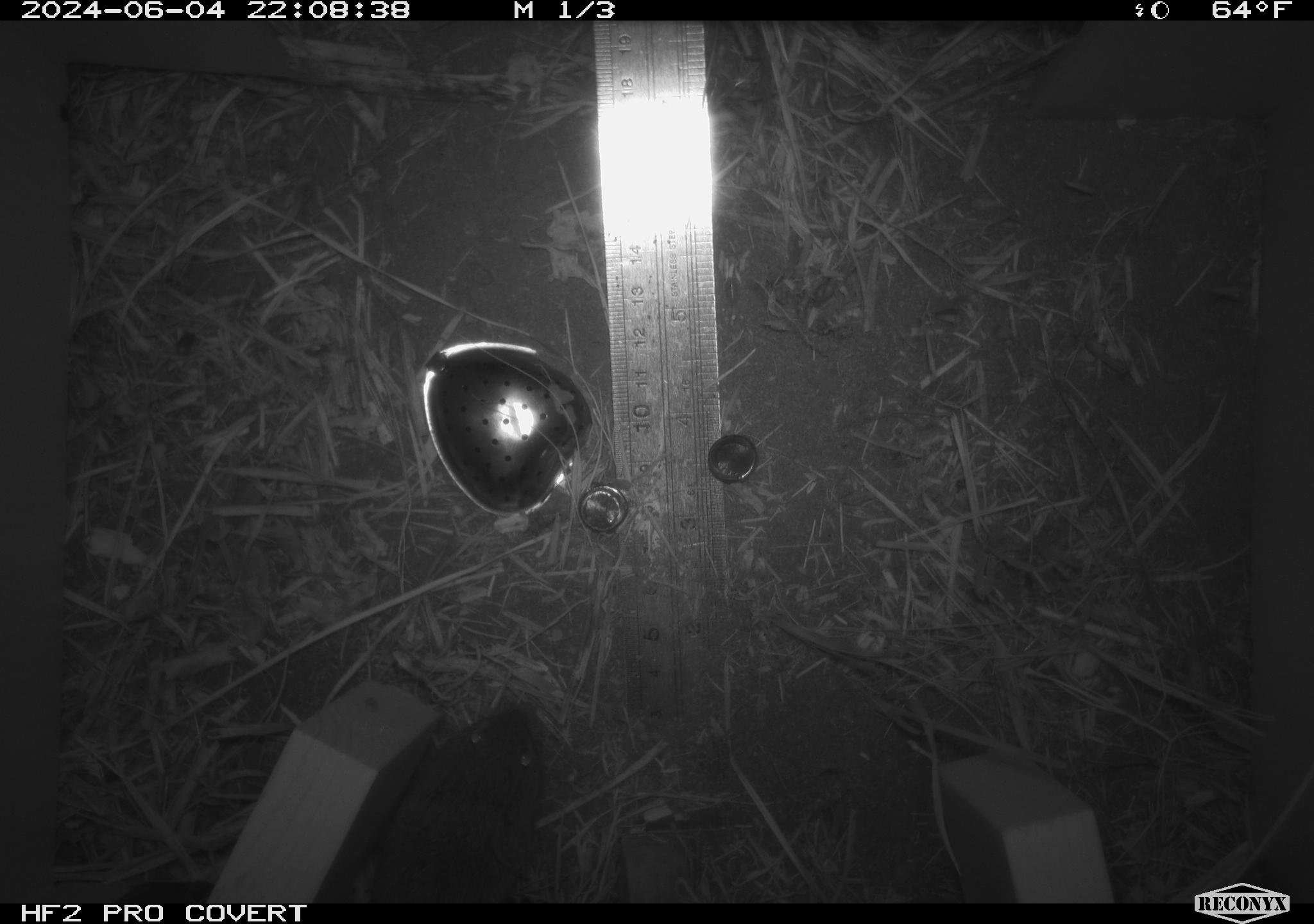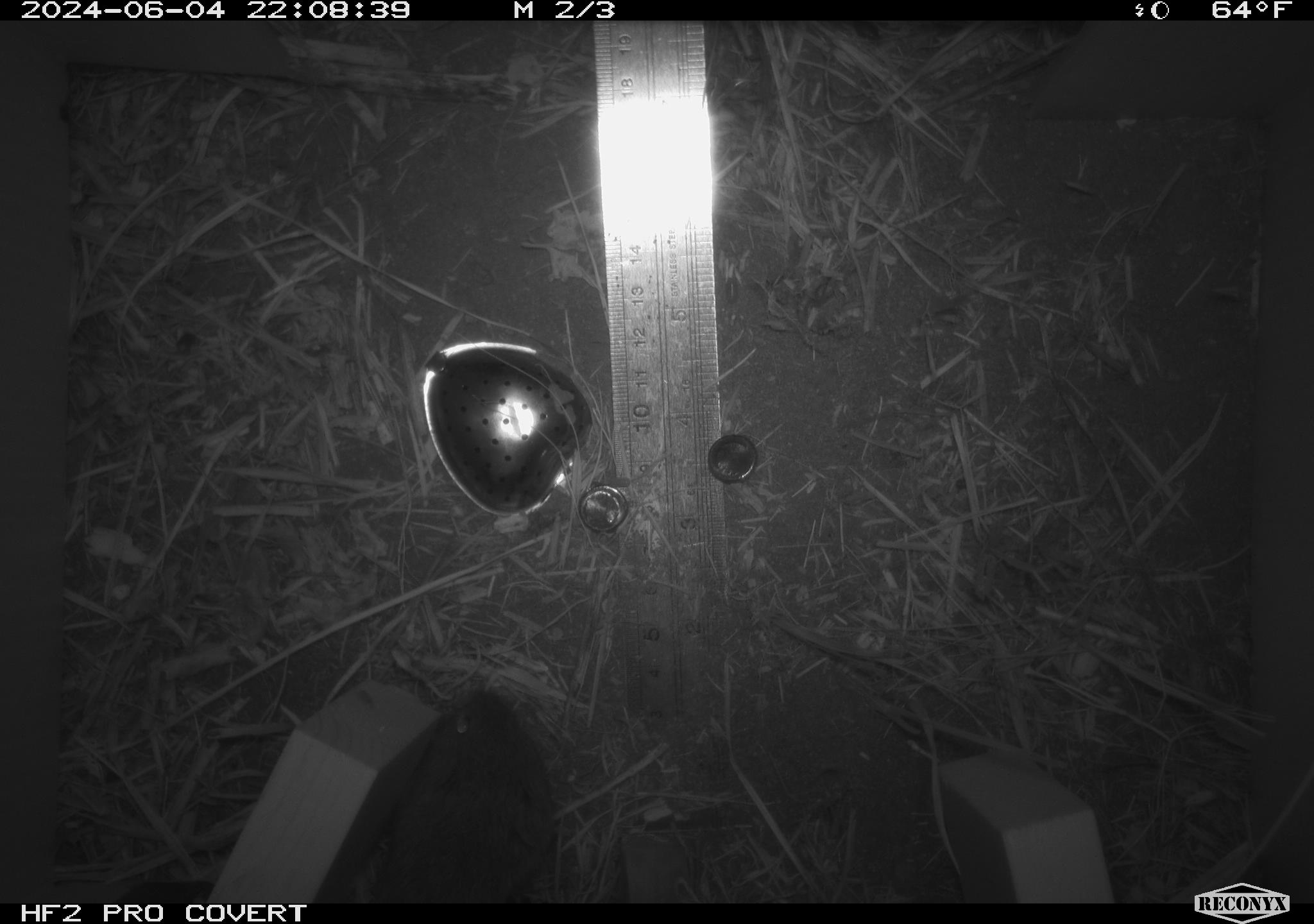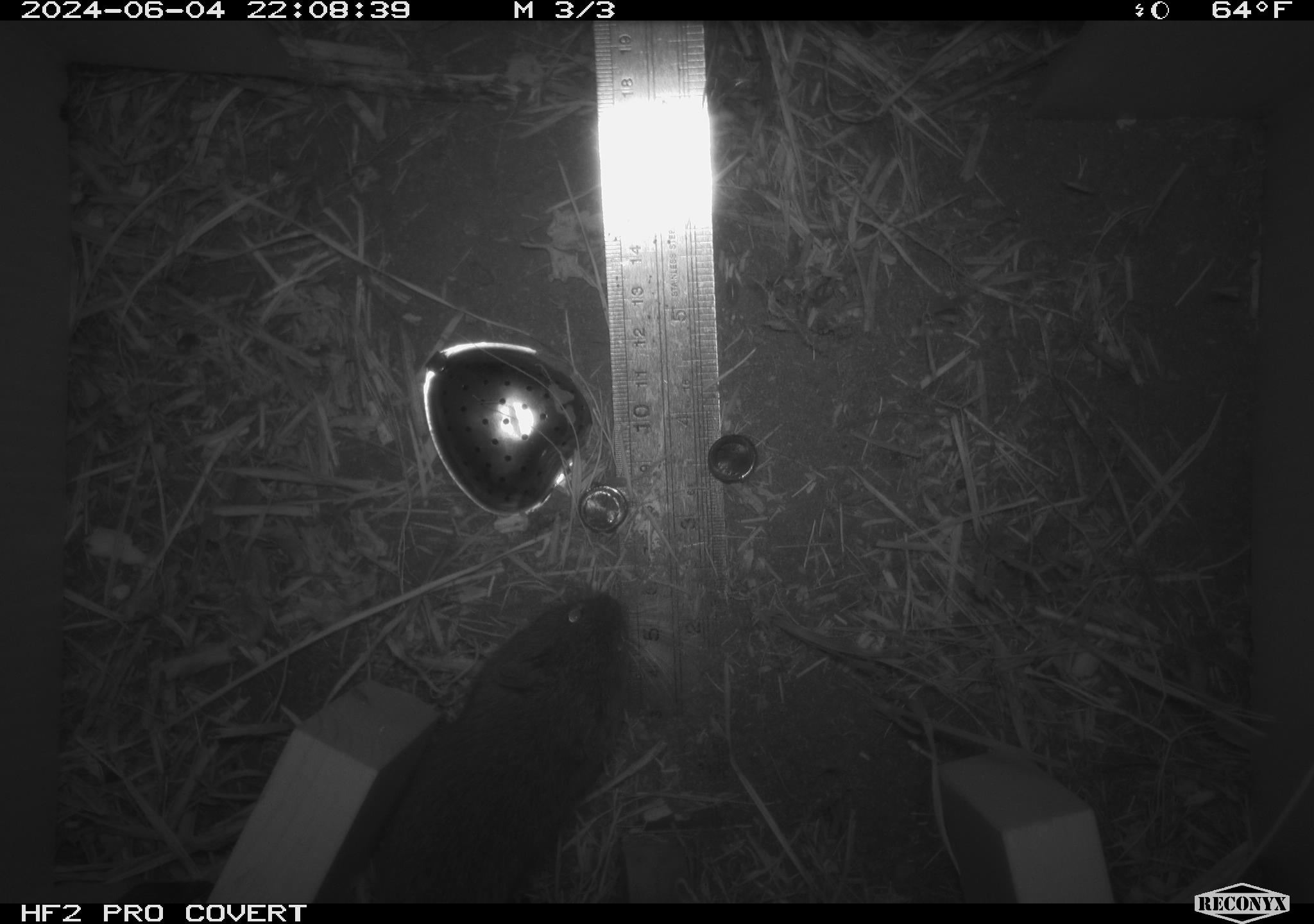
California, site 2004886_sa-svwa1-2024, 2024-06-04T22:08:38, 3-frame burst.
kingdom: Animalia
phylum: Chordata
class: Mammalia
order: Rodentia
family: Cricetidae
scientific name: Arvicolinae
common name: voles, lemmings, and muskrats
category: arvicolinae subfamily